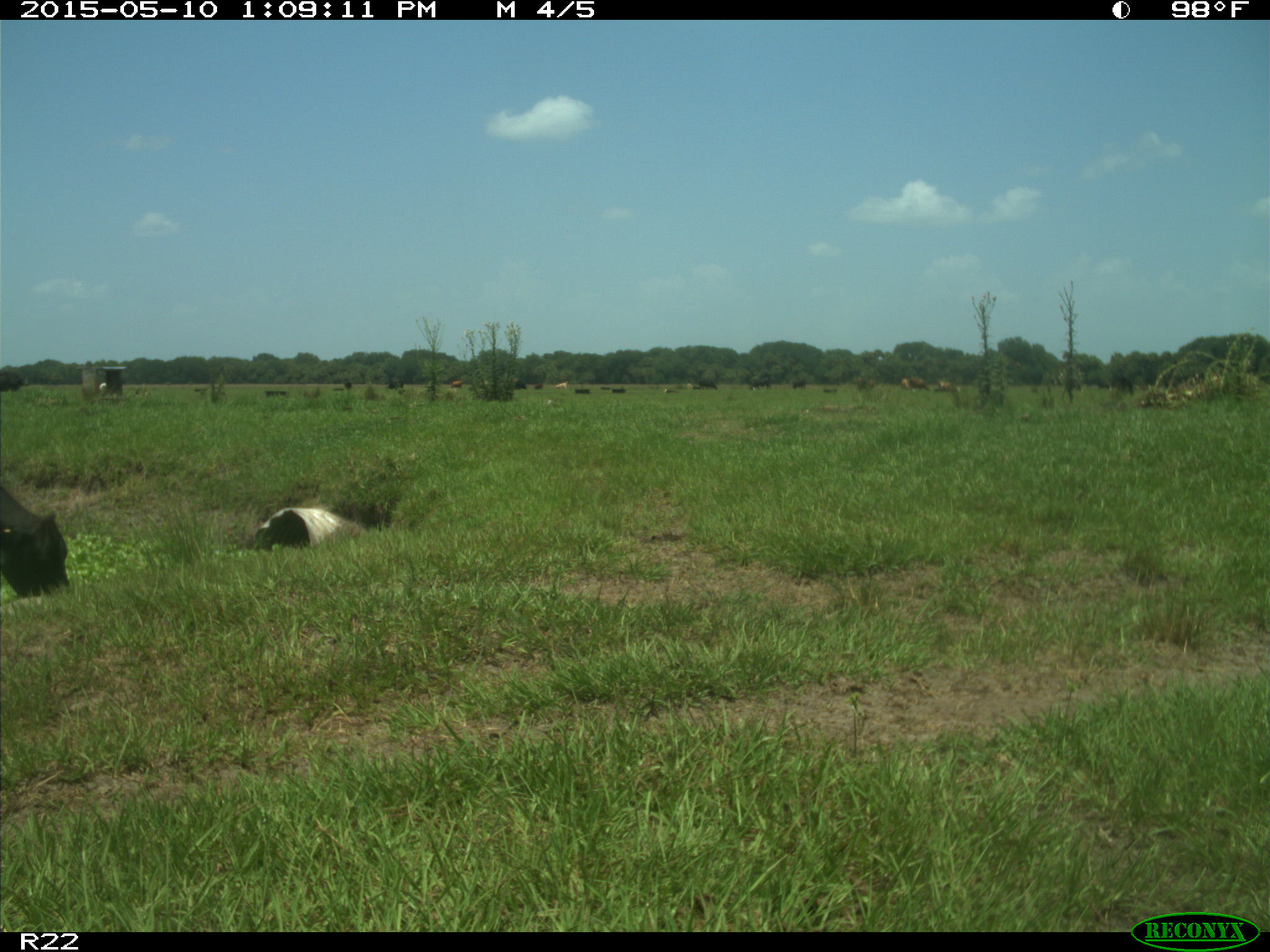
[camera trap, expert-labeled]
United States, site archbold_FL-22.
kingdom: Animalia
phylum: Chordata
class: Mammalia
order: Artiodactyla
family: Bovidae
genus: Bos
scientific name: Bos taurus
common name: domestic cow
Bos taurus (domestic cow).